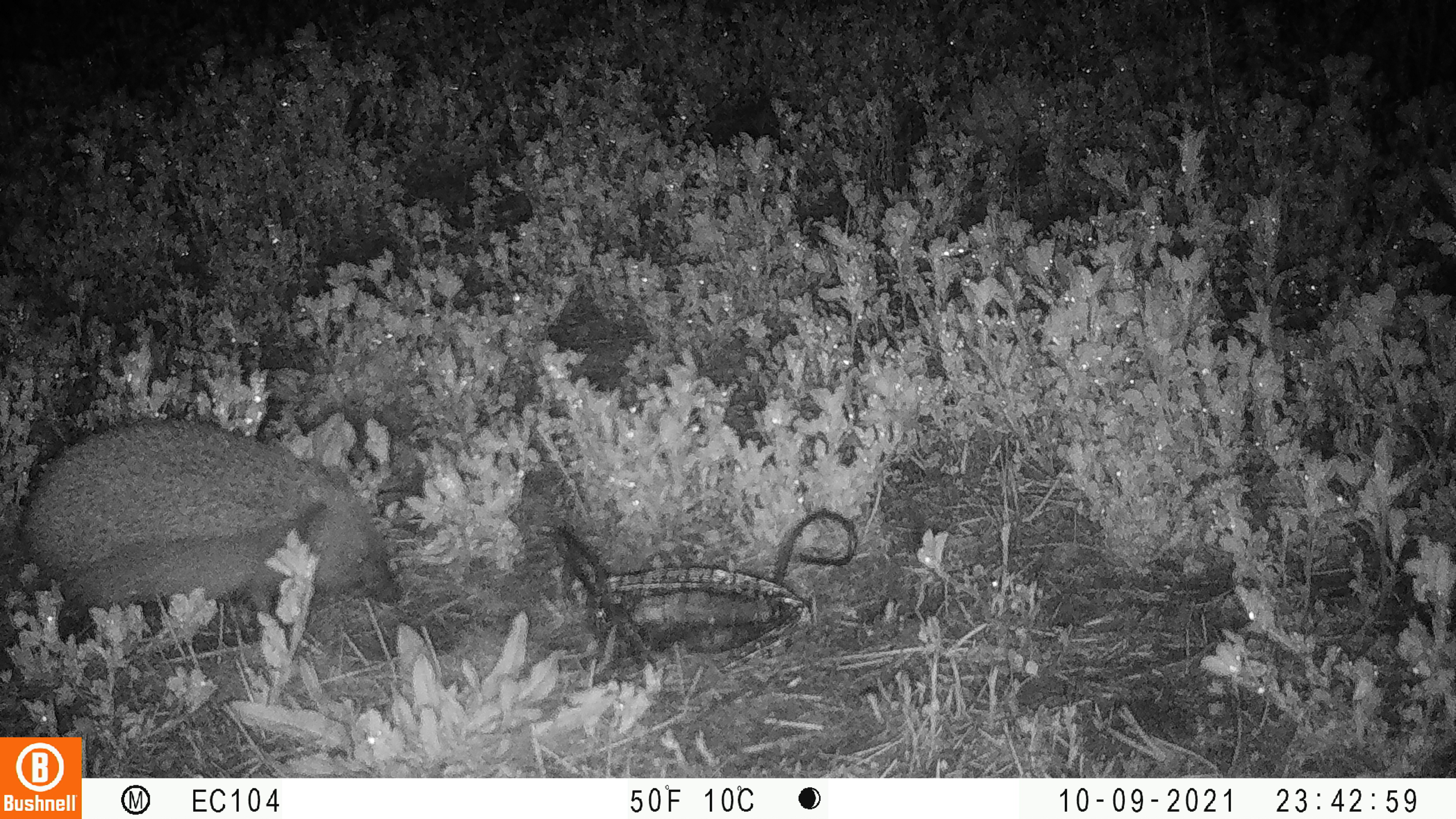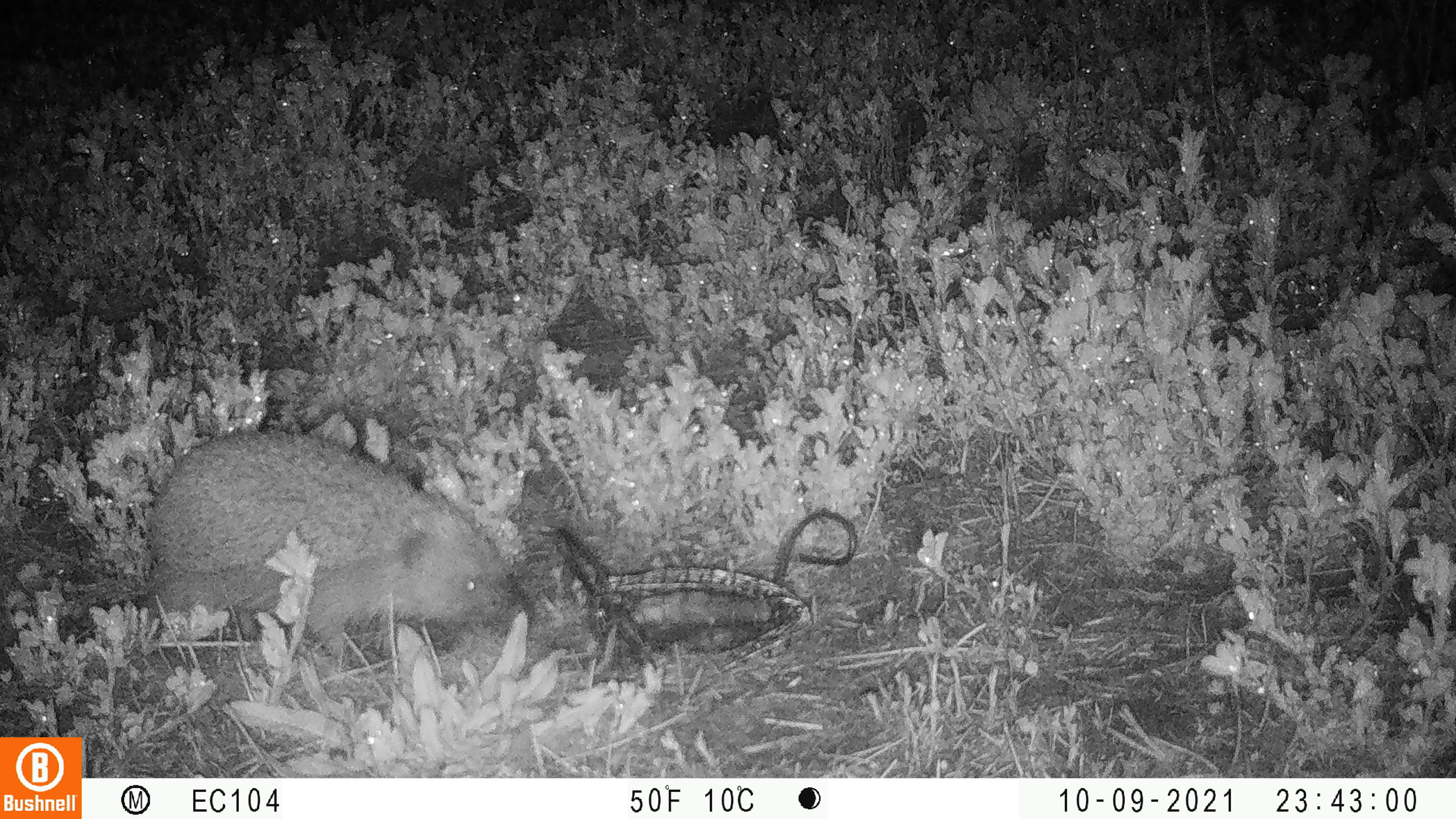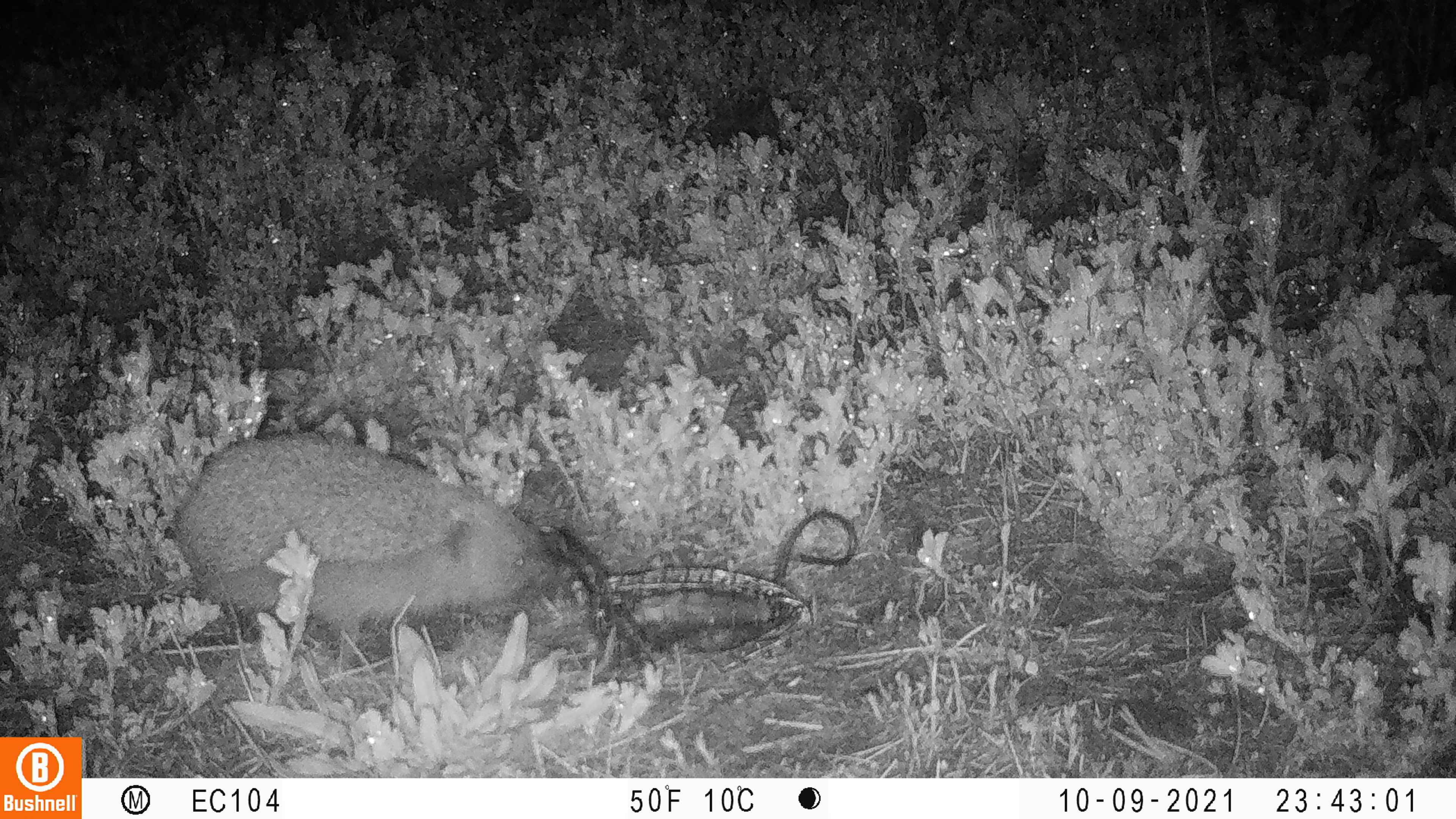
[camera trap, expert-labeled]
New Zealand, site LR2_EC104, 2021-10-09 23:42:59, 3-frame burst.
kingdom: Animalia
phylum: Chordata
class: Mammalia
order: Eulipotyphla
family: Erinaceidae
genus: Erinaceus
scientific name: Erinaceus europaeus europaeus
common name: european hedgehog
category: hedgehog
Hedgehog (european hedgehog) (Erinaceus europaeus europaeus).